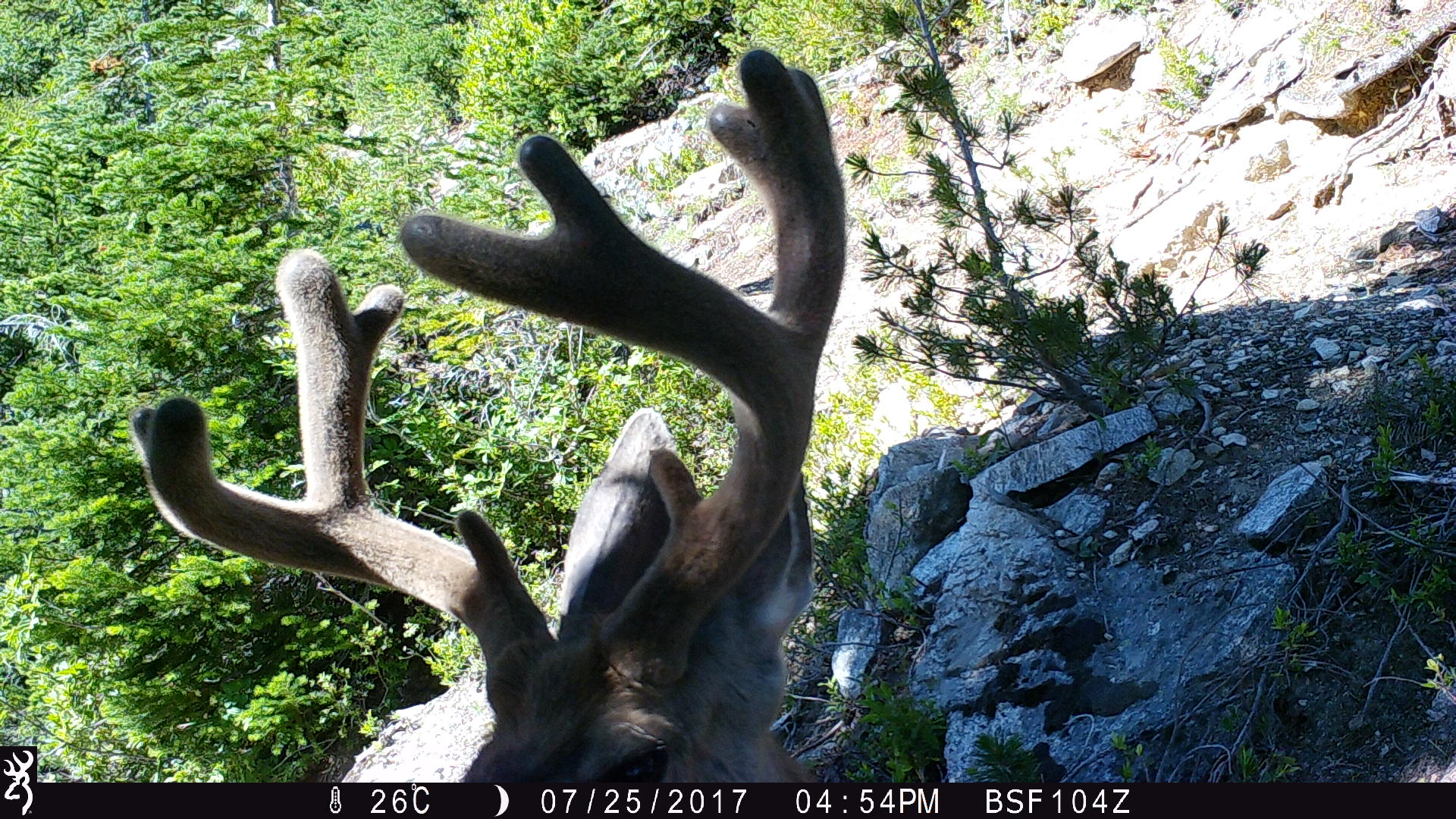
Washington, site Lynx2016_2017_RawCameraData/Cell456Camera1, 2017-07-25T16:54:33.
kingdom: Animalia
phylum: Chordata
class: Mammalia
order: Artiodactyla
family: Cervidae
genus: Odocoileus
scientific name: Odocoileus hemionus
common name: mule deer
Odocoileus hemionus (mule deer). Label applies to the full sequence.